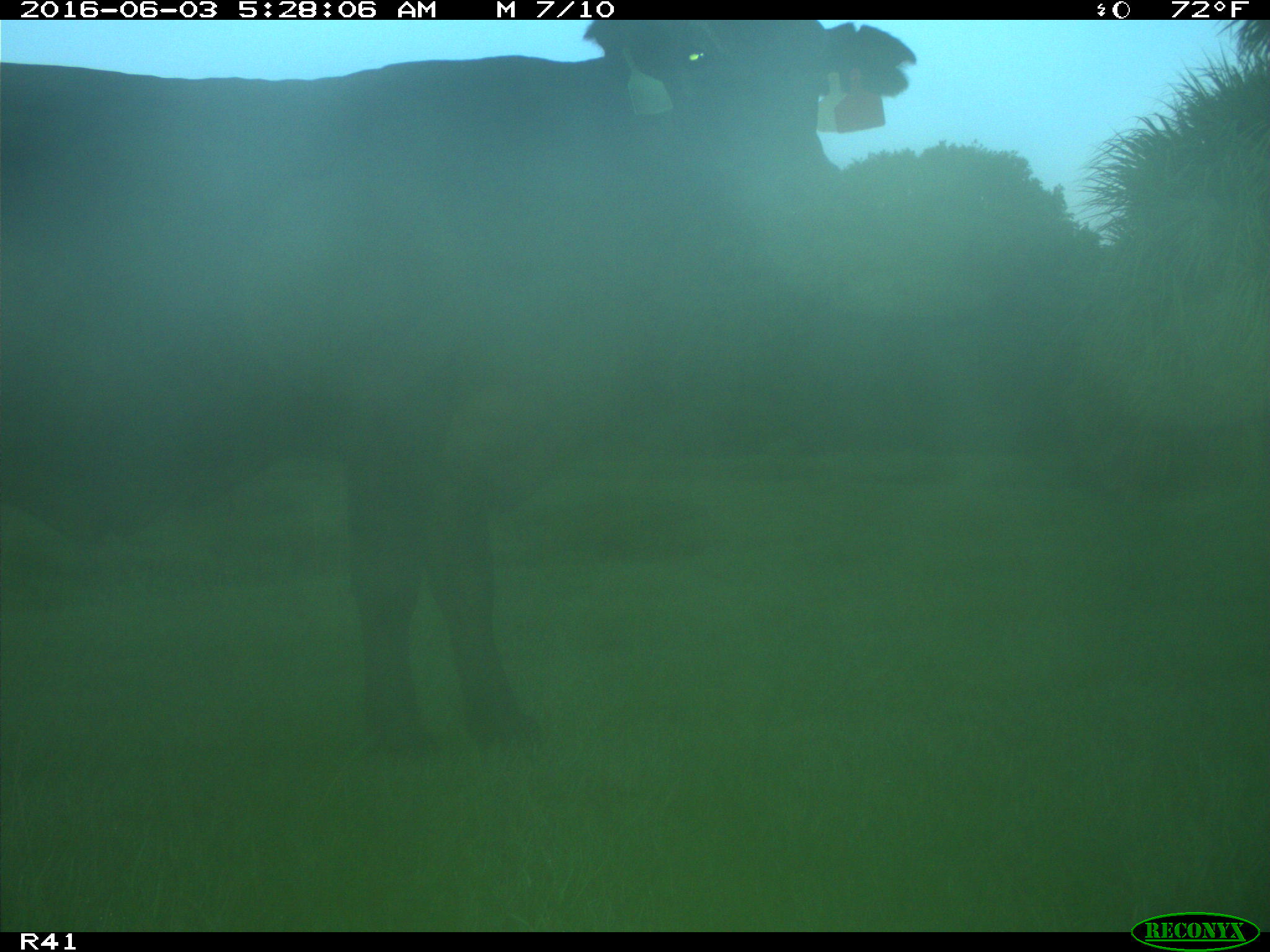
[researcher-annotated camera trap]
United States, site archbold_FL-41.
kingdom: Animalia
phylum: Chordata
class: Mammalia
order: Artiodactyla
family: Bovidae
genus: Bos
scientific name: Bos taurus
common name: domestic cow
Bos taurus (domestic cow).